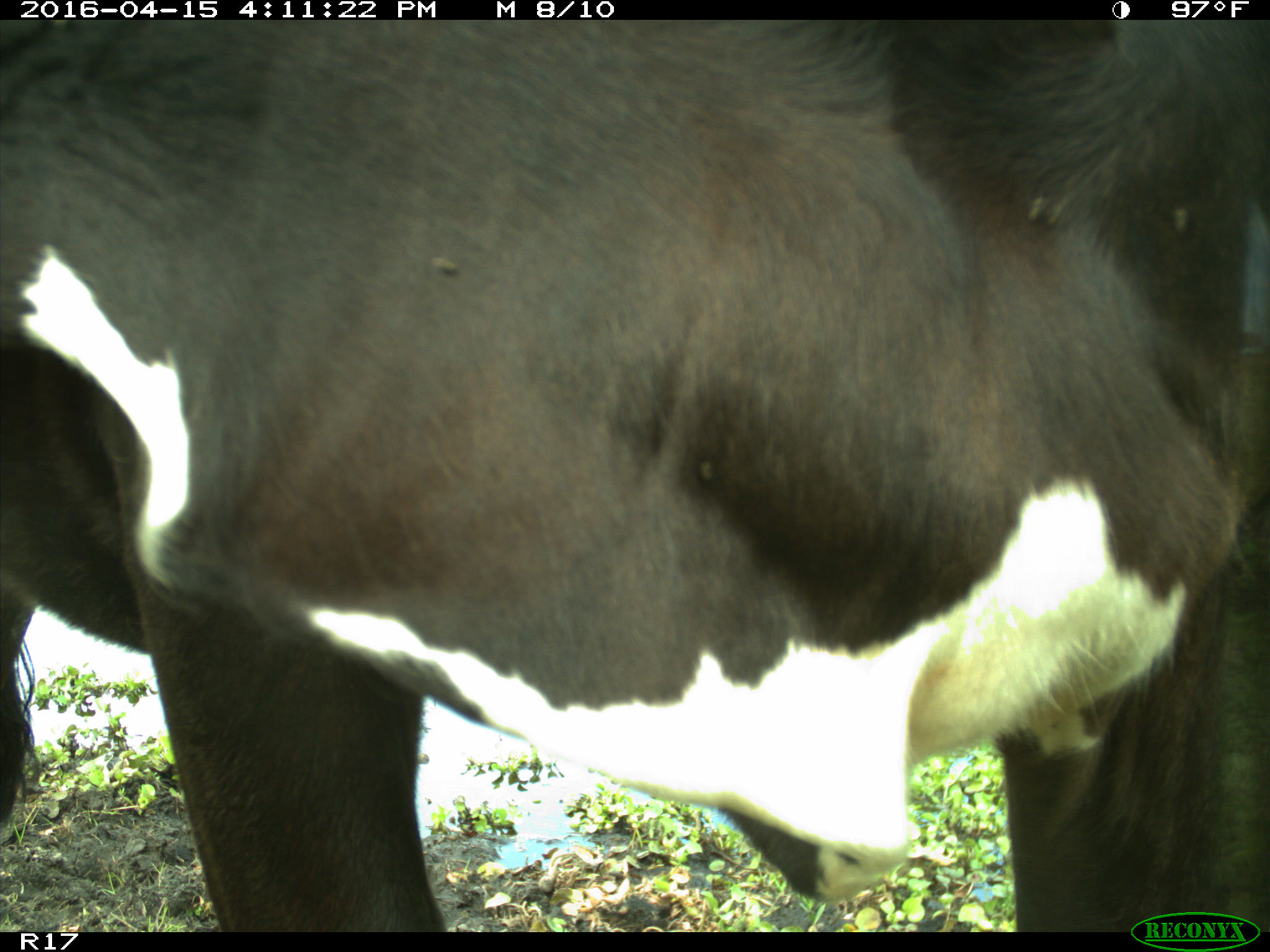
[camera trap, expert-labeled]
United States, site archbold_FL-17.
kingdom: Animalia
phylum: Chordata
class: Mammalia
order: Artiodactyla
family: Bovidae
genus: Bos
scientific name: Bos taurus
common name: domestic cow